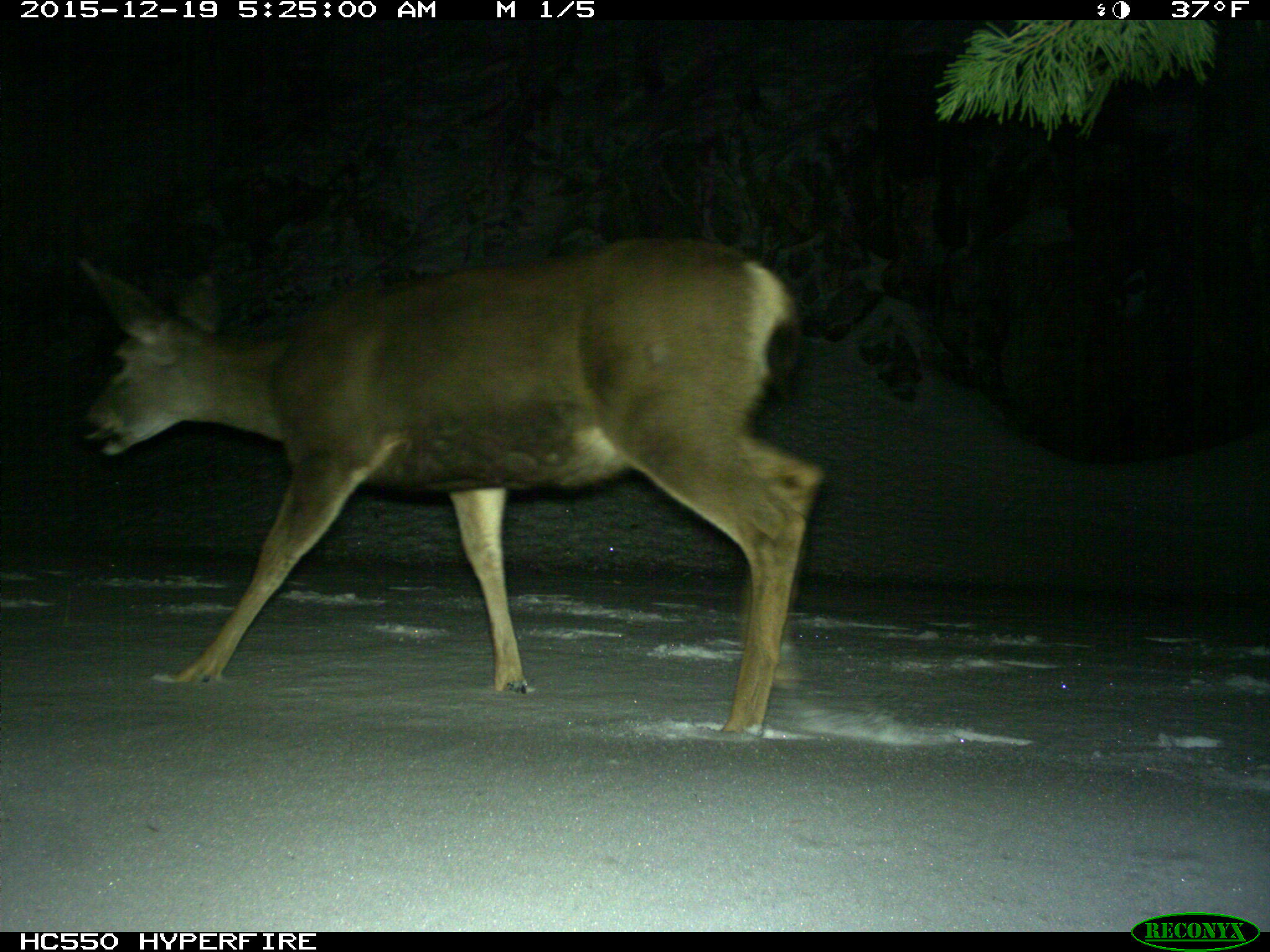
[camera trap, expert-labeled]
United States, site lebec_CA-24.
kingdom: Animalia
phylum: Chordata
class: Mammalia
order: Artiodactyla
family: Cervidae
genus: Odocoileus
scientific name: Odocoileus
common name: deer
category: unidentified deer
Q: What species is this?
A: Unidentified deer (deer) (Odocoileus).